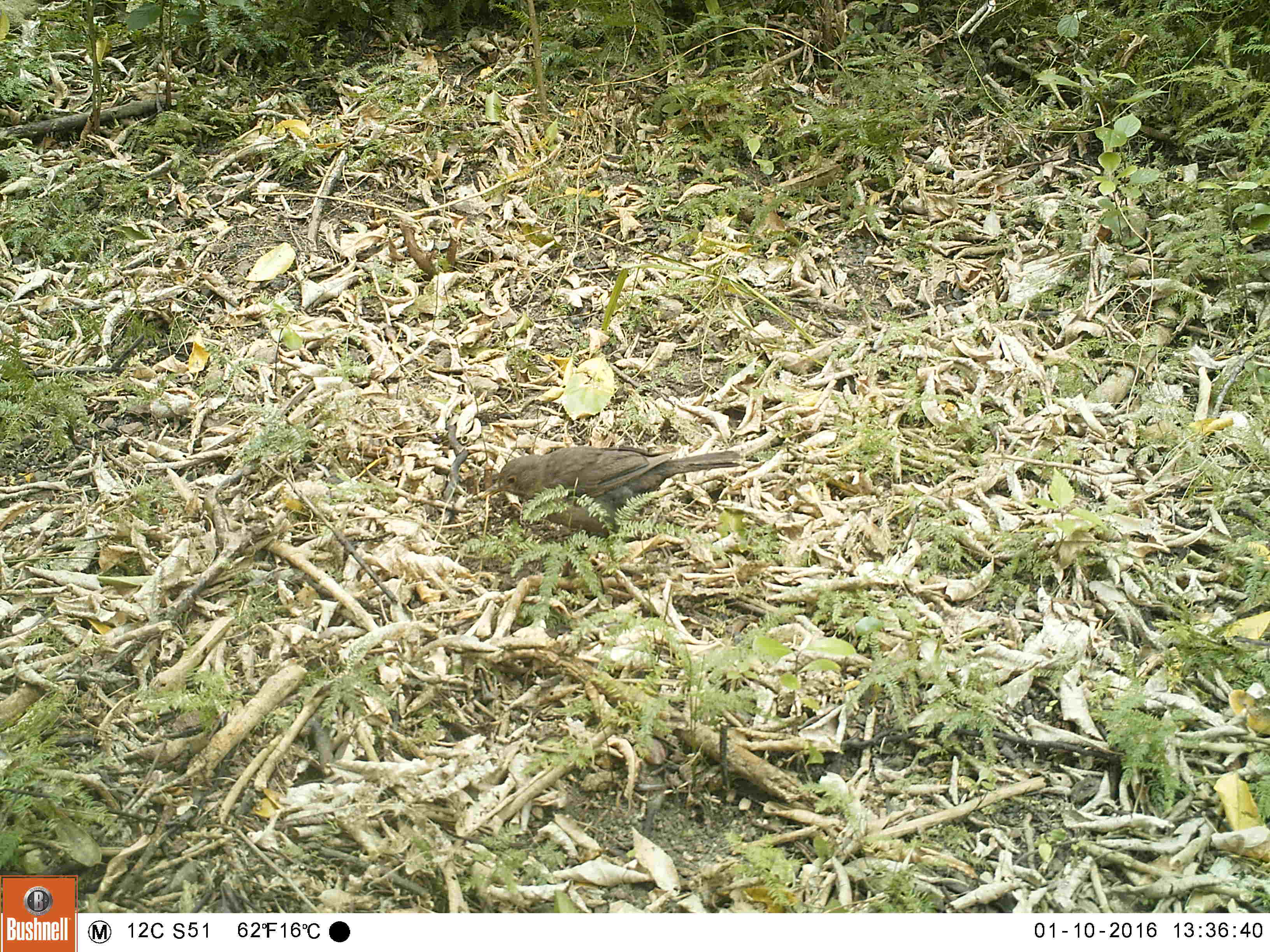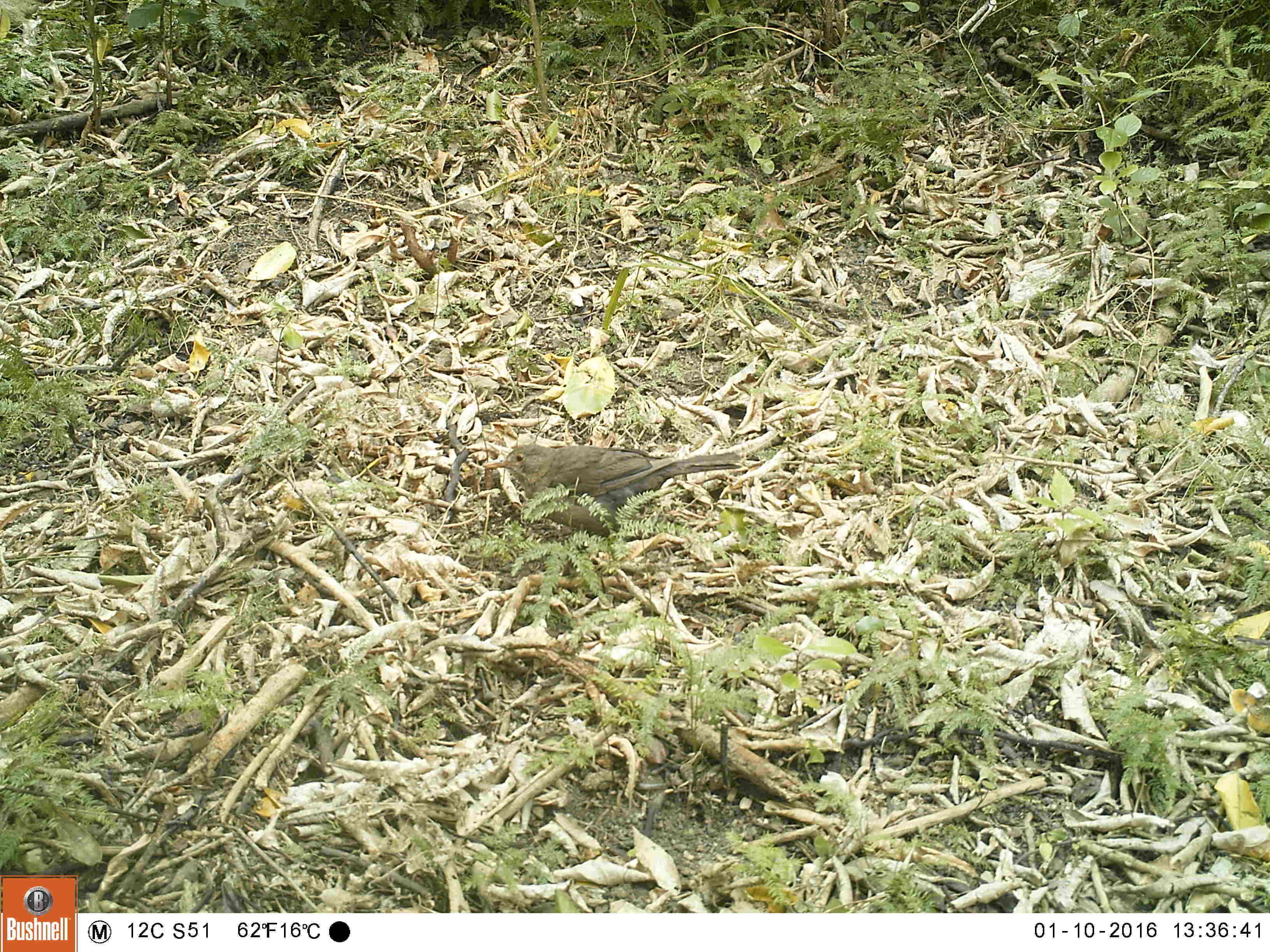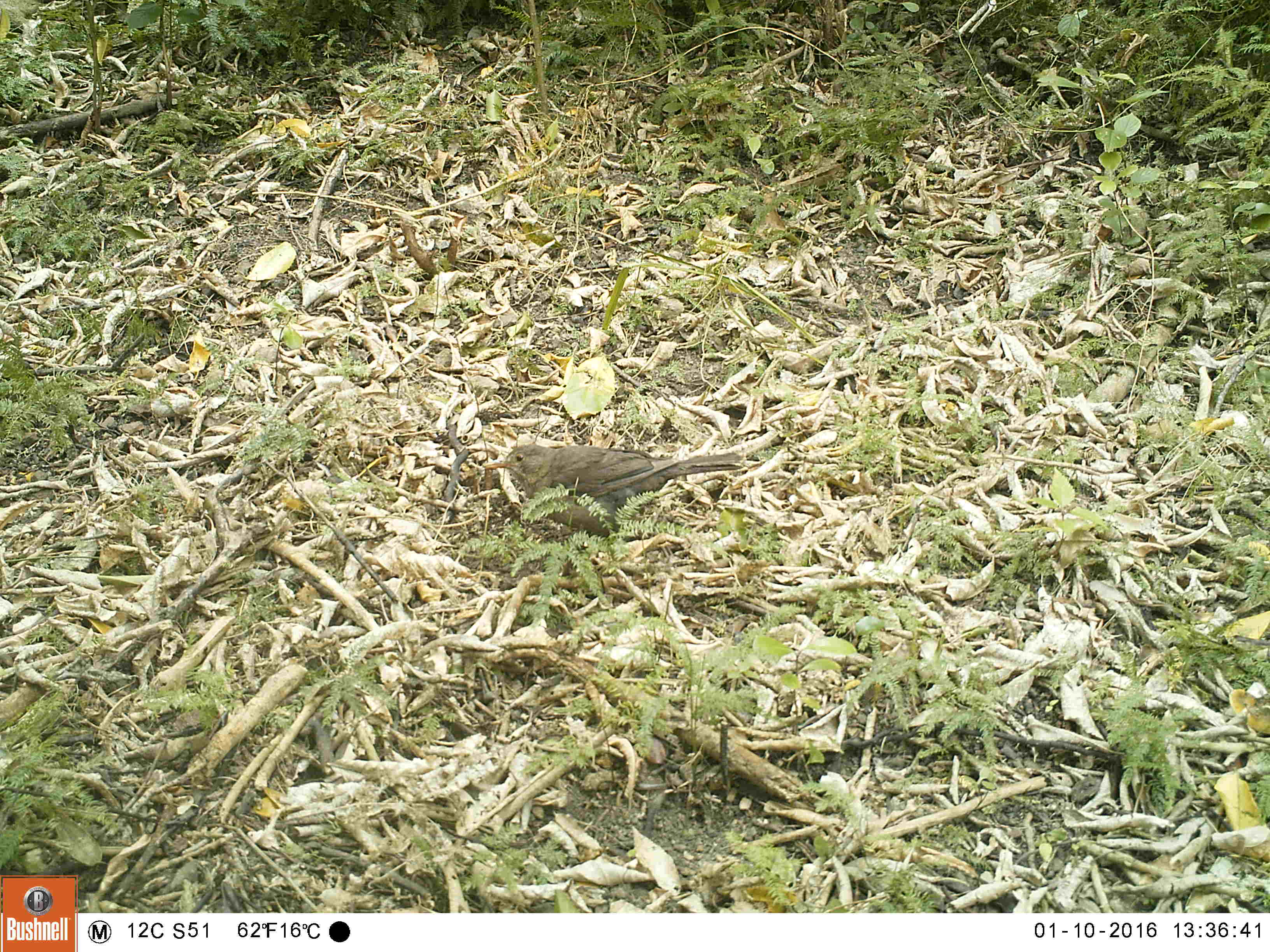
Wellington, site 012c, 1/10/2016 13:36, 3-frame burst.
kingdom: Animalia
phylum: Chordata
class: Aves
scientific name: Aves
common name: bird